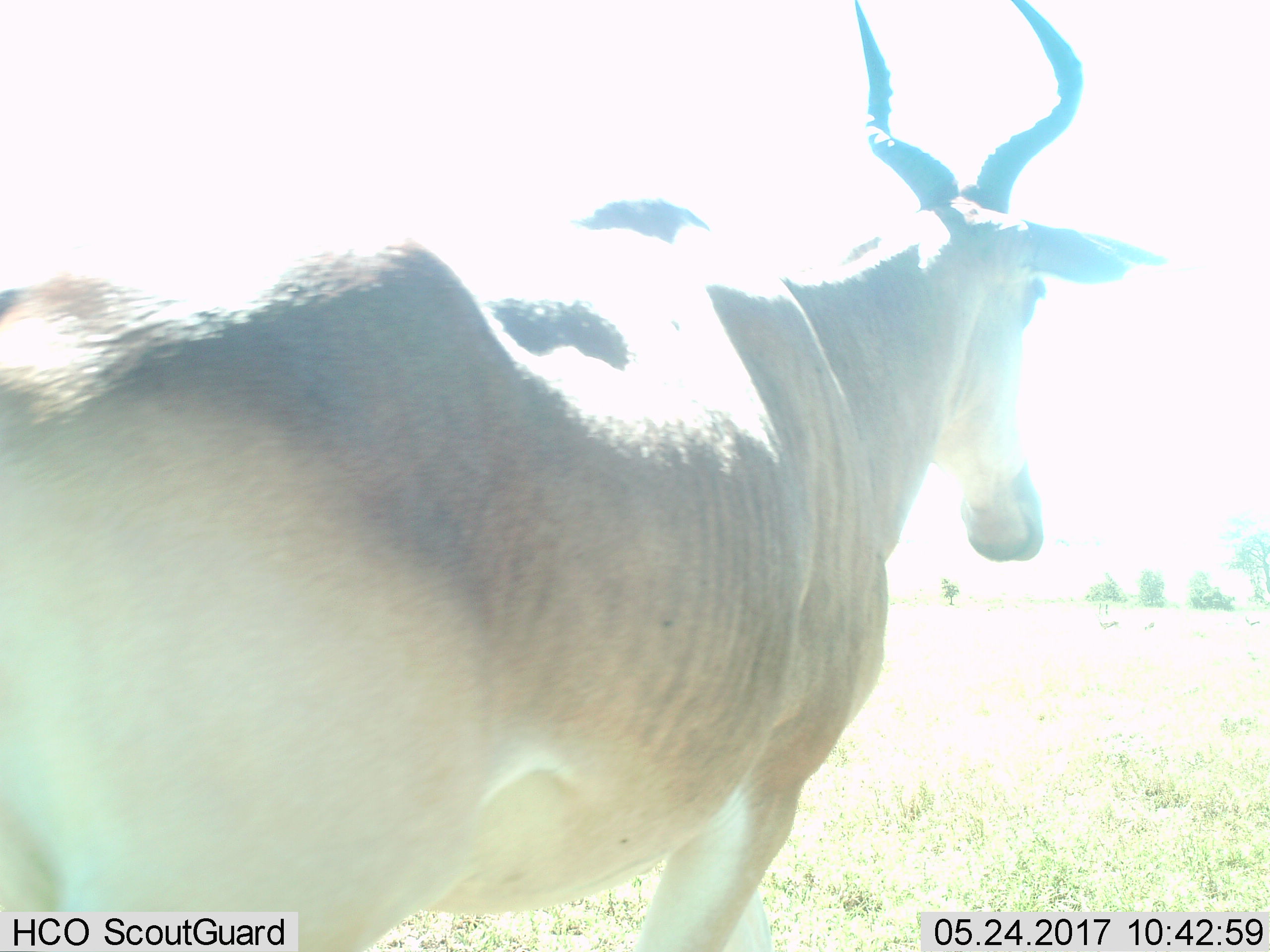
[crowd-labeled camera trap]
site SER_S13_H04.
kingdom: Animalia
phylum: Chordata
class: Mammalia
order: Artiodactyla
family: Bovidae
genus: Alcelaphus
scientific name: Alcelaphus buselaphus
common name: hartebeest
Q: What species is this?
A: Hartebeest (Alcelaphus buselaphus).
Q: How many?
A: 1.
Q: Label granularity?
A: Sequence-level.